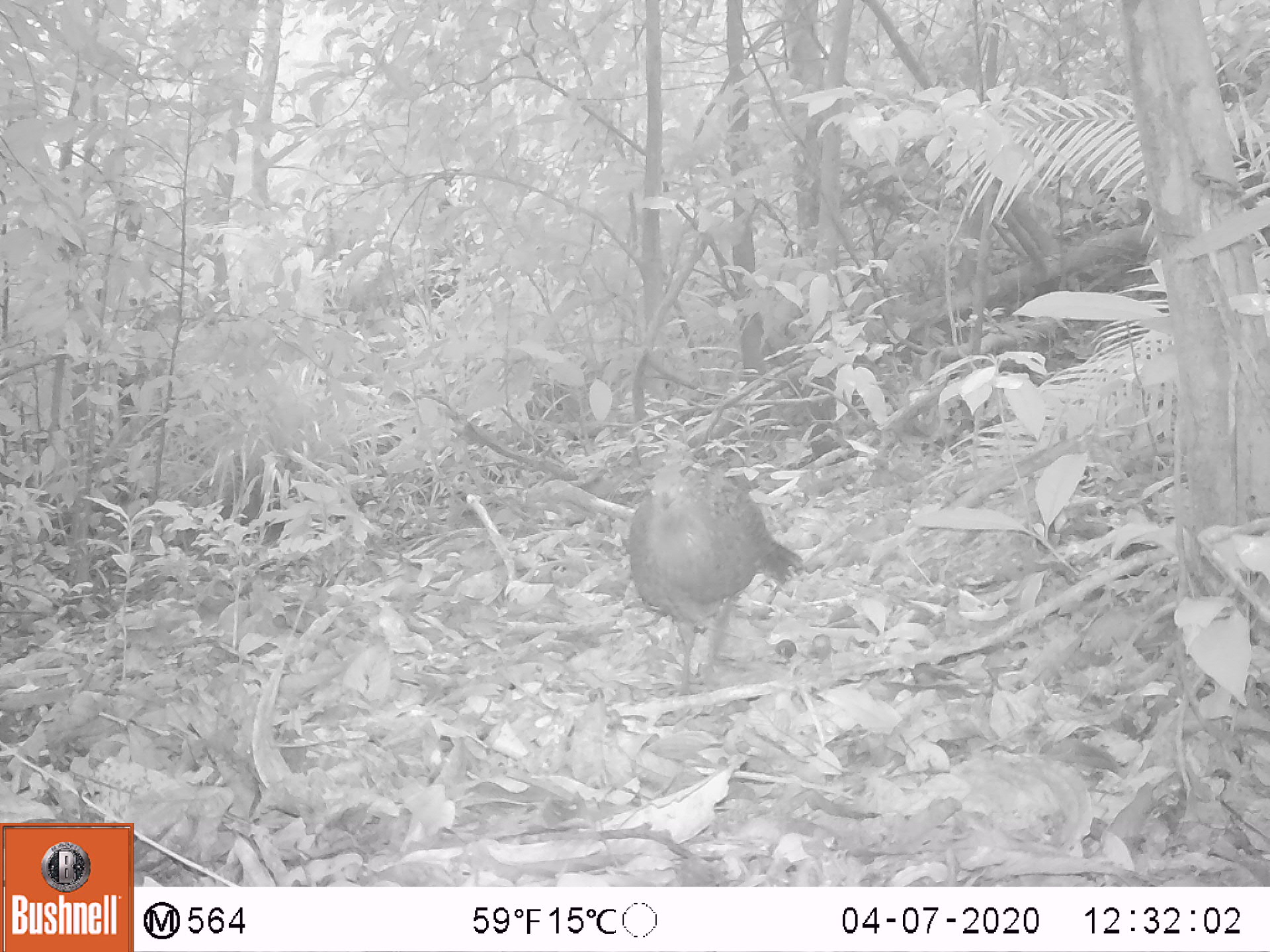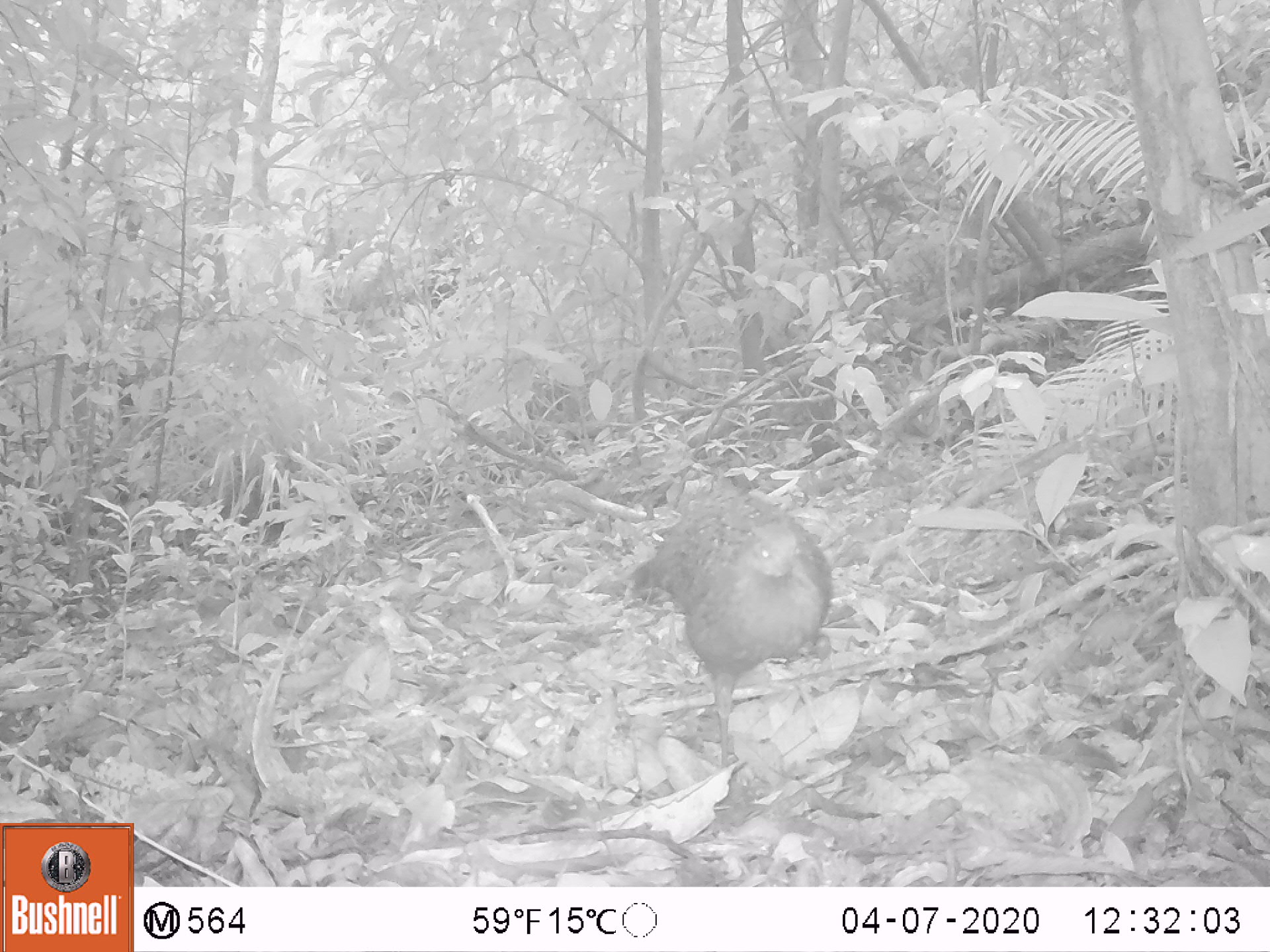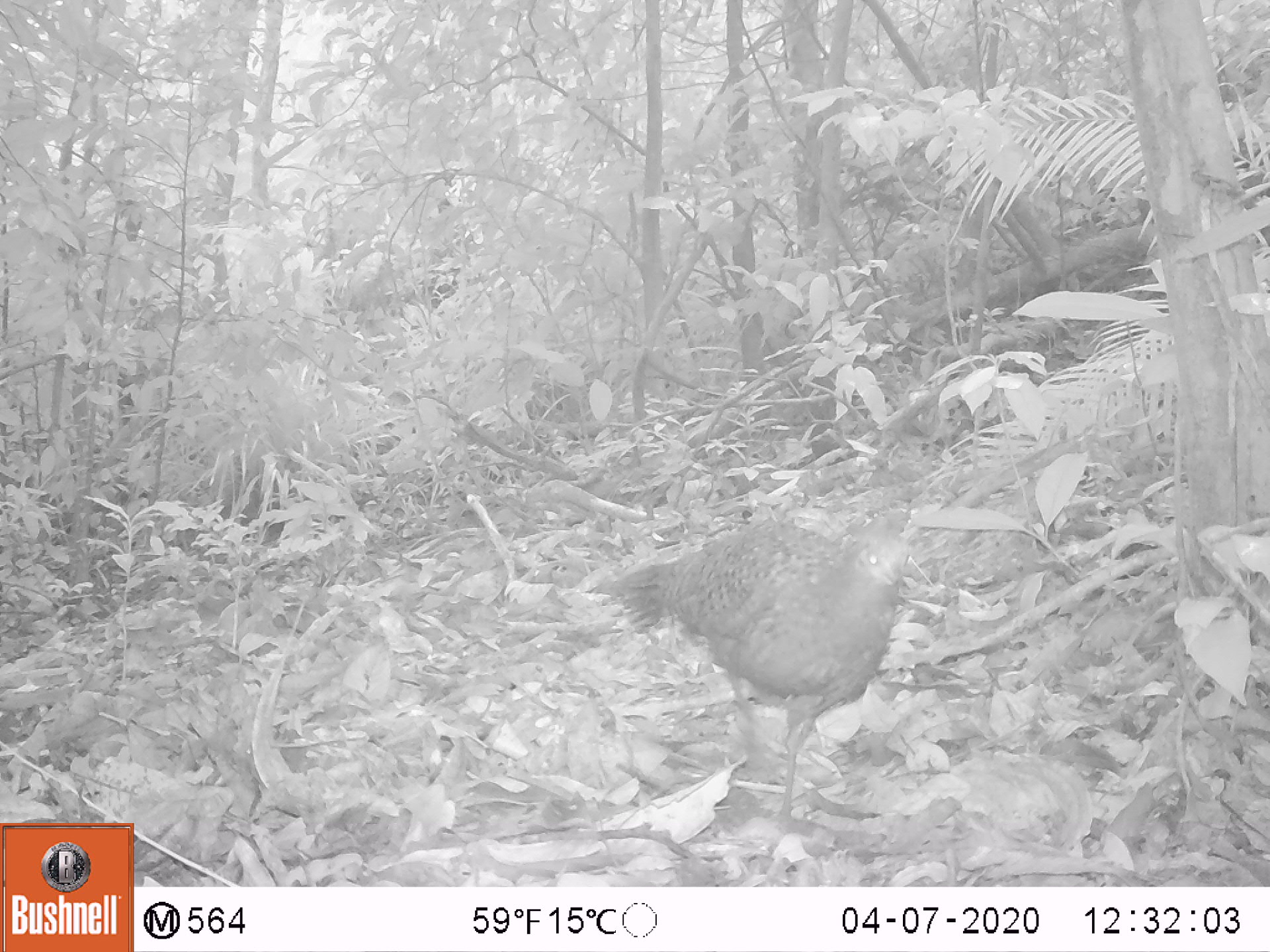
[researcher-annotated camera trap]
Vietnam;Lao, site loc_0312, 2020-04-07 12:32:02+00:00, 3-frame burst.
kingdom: Animalia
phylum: Chordata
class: Aves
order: Galliformes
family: Phasianidae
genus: Polyplectron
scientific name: Polyplectron bicalcaratum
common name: gray peacock-pheasant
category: grey peacock pheasant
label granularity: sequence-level